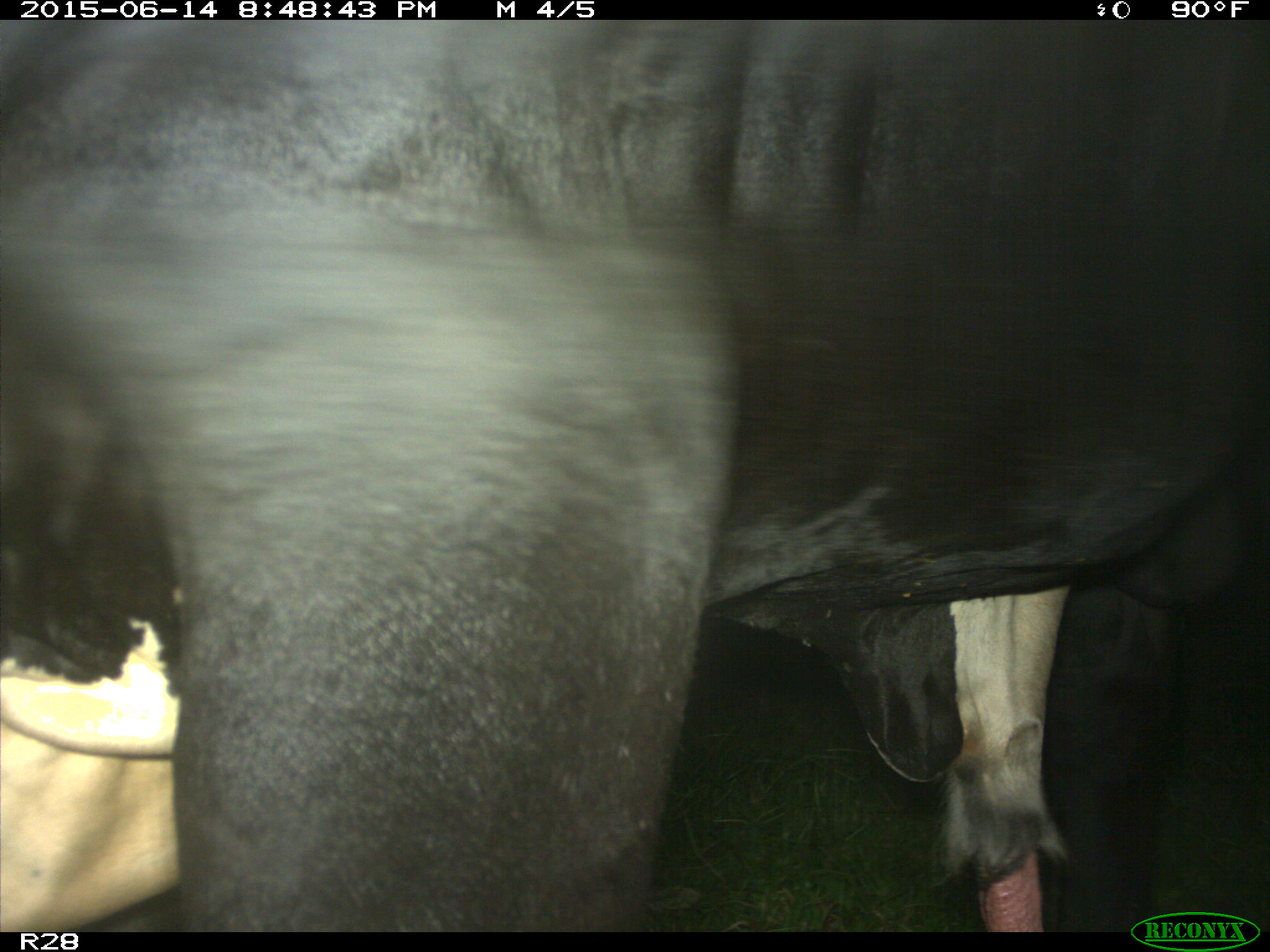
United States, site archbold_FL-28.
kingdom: Animalia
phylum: Chordata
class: Mammalia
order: Artiodactyla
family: Bovidae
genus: Bos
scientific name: Bos taurus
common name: domestic cow